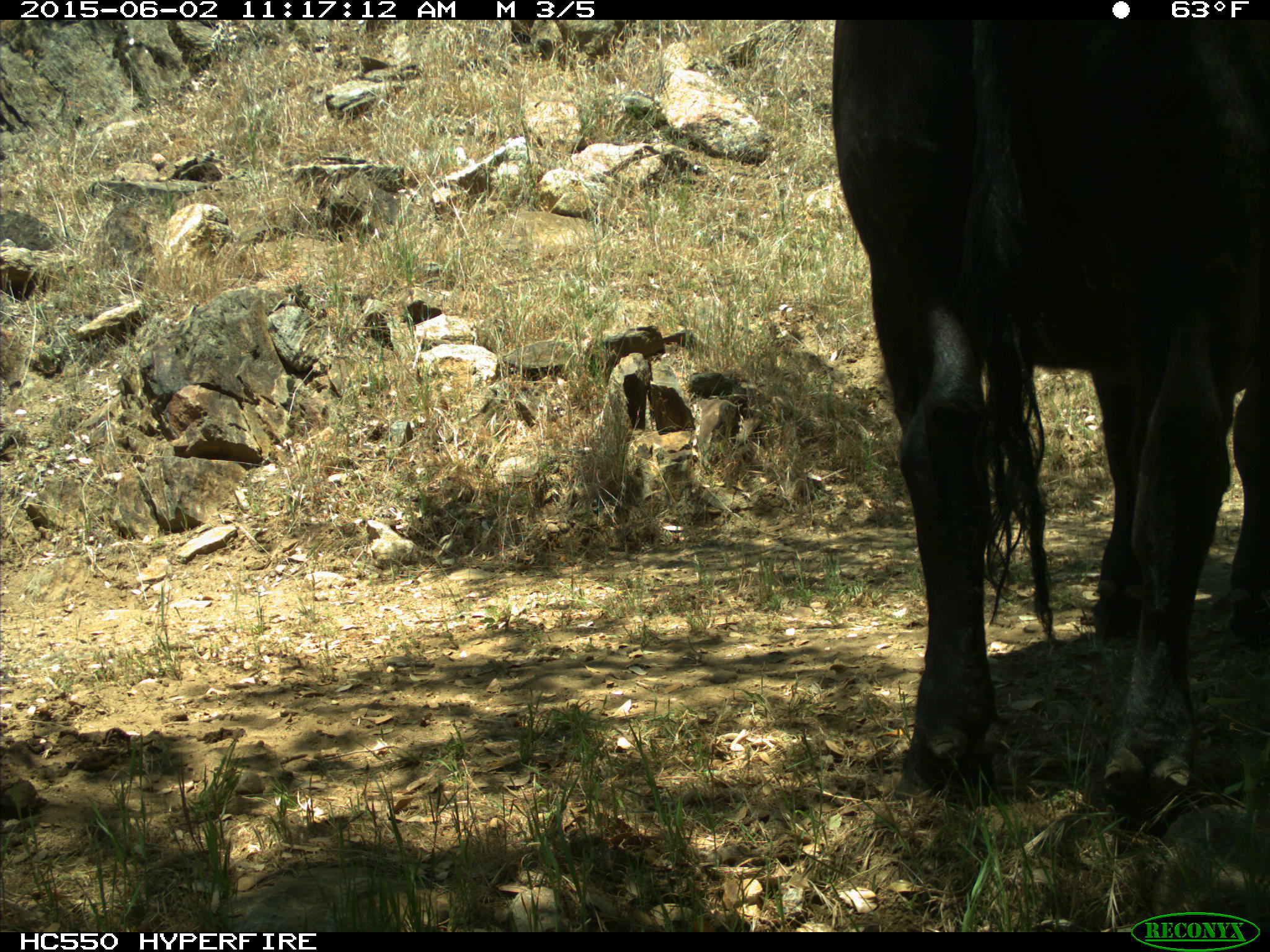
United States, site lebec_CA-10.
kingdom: Animalia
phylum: Chordata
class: Mammalia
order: Artiodactyla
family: Bovidae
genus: Bos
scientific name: Bos taurus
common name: domestic cow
Bos taurus (domestic cow).